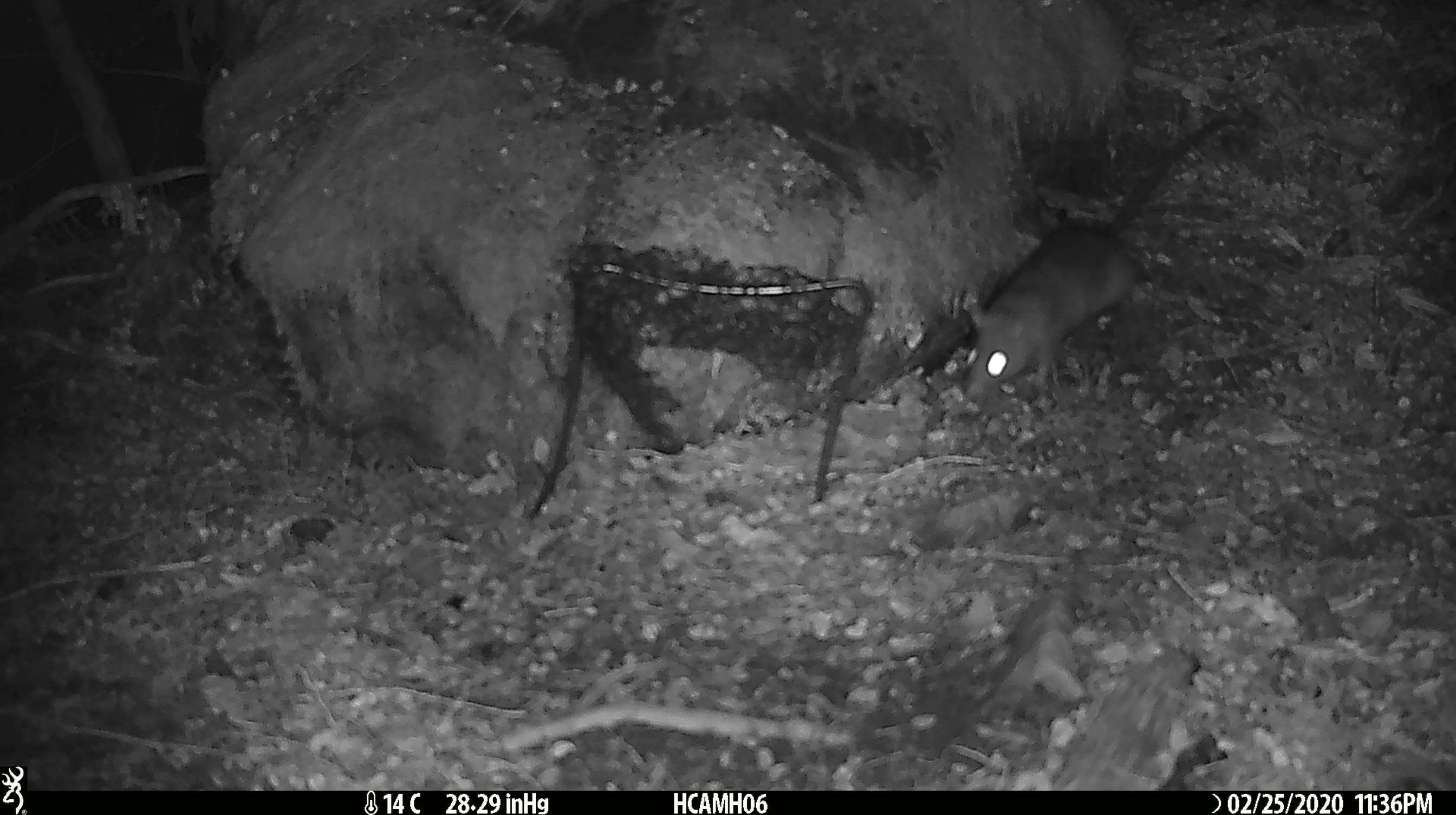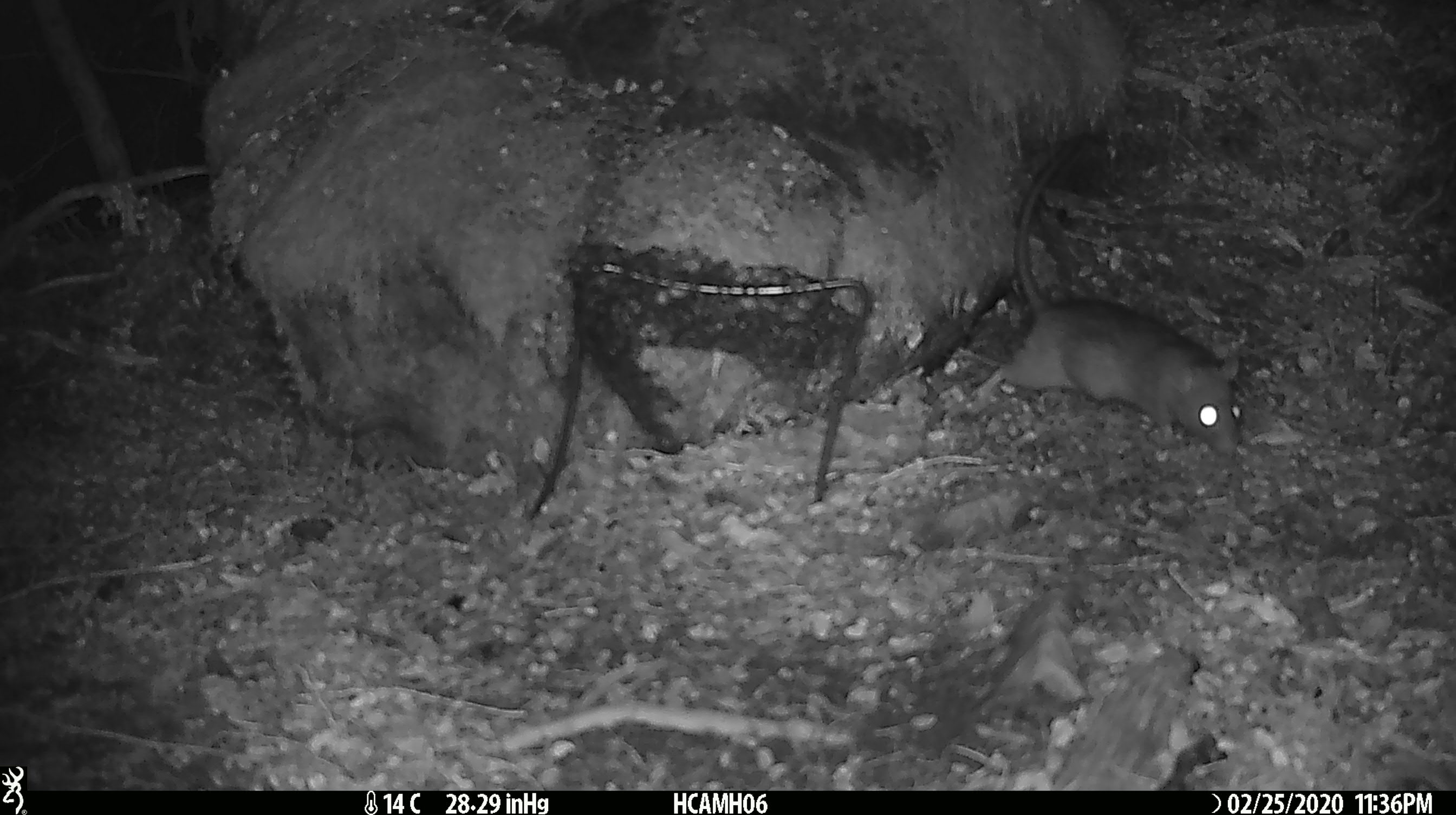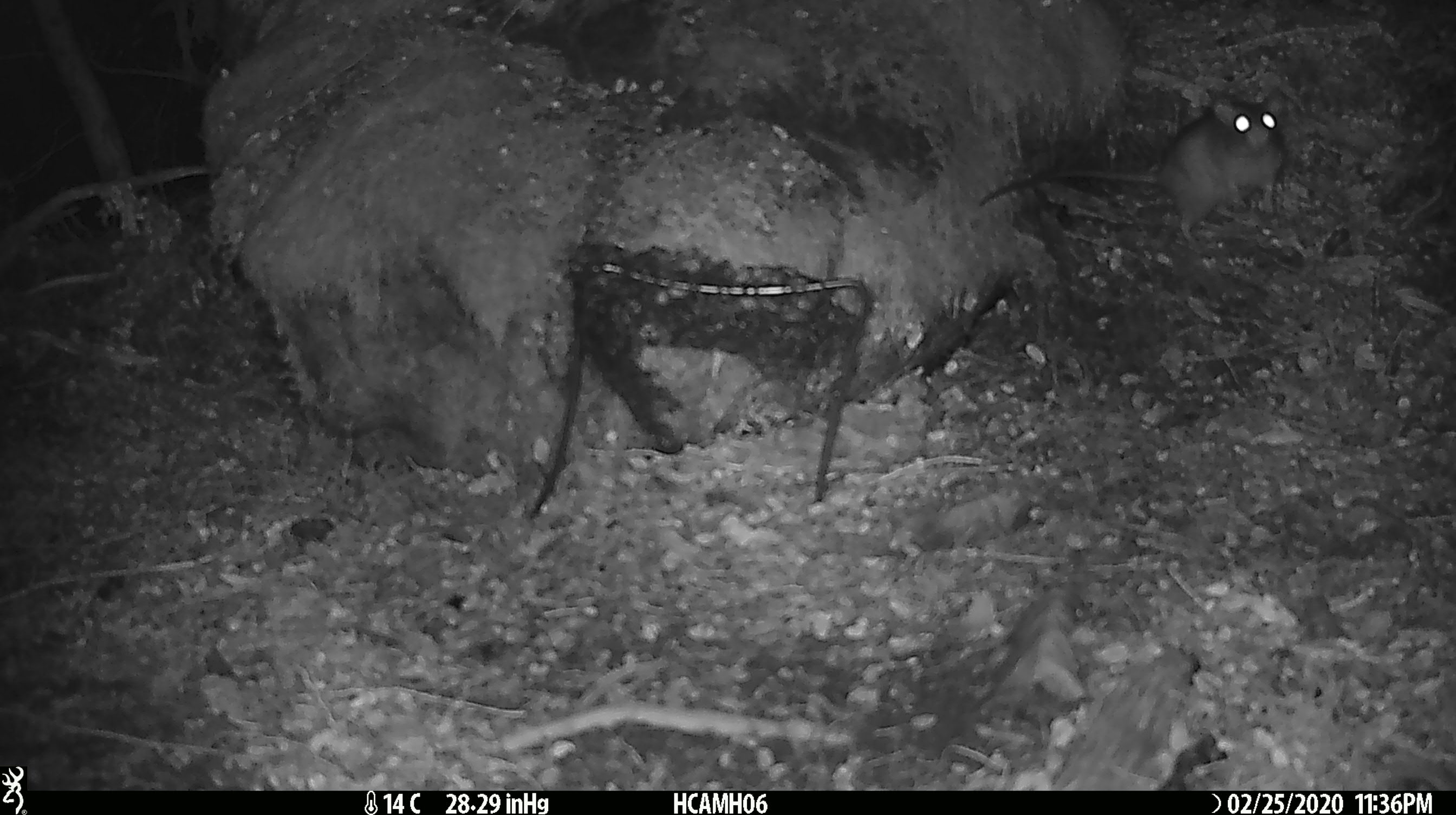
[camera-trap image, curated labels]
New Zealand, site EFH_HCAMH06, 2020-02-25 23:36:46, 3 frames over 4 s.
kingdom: Animalia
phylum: Chordata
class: Mammalia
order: Rodentia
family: Muridae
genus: Rattus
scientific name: Rattus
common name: rat